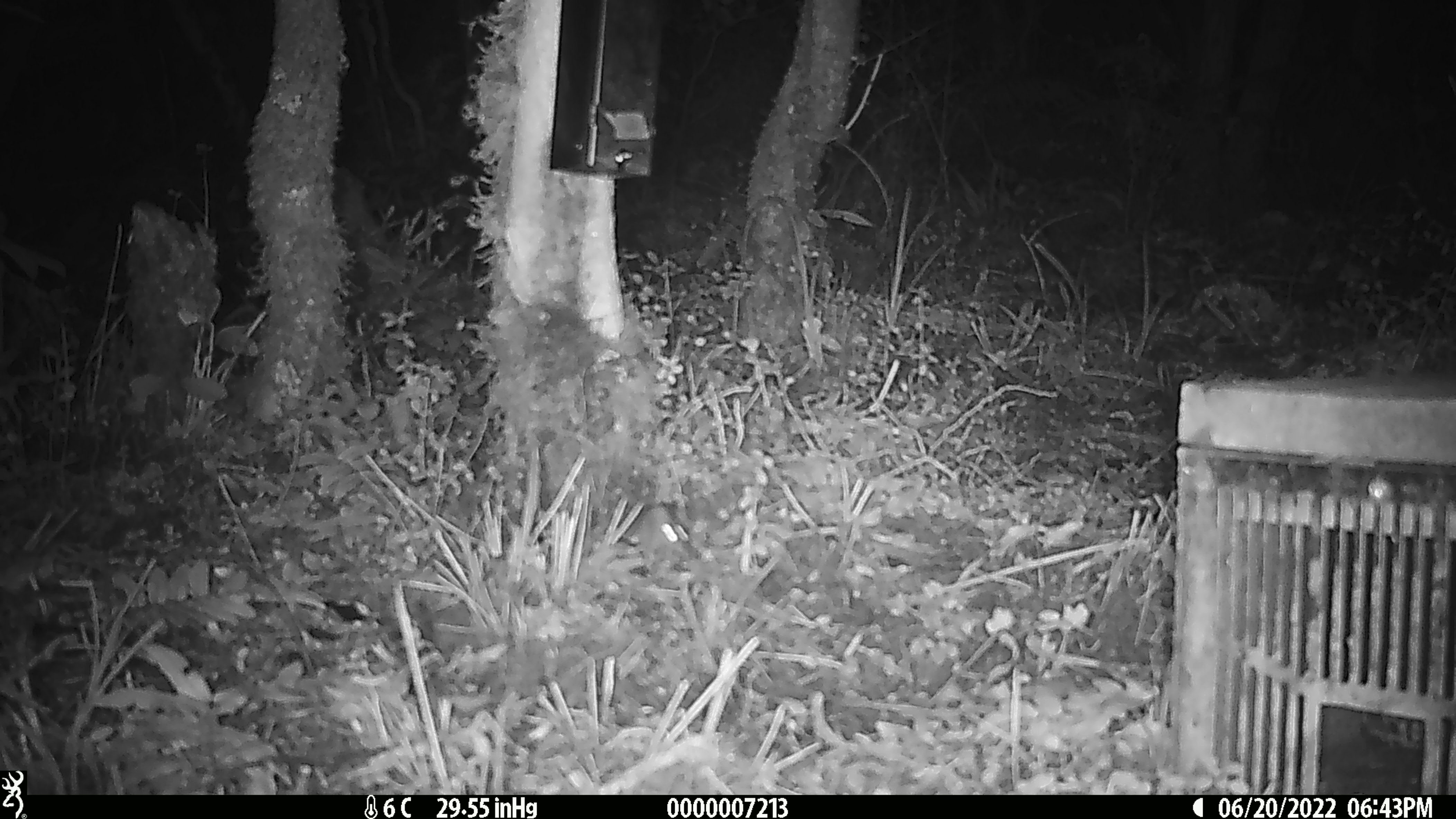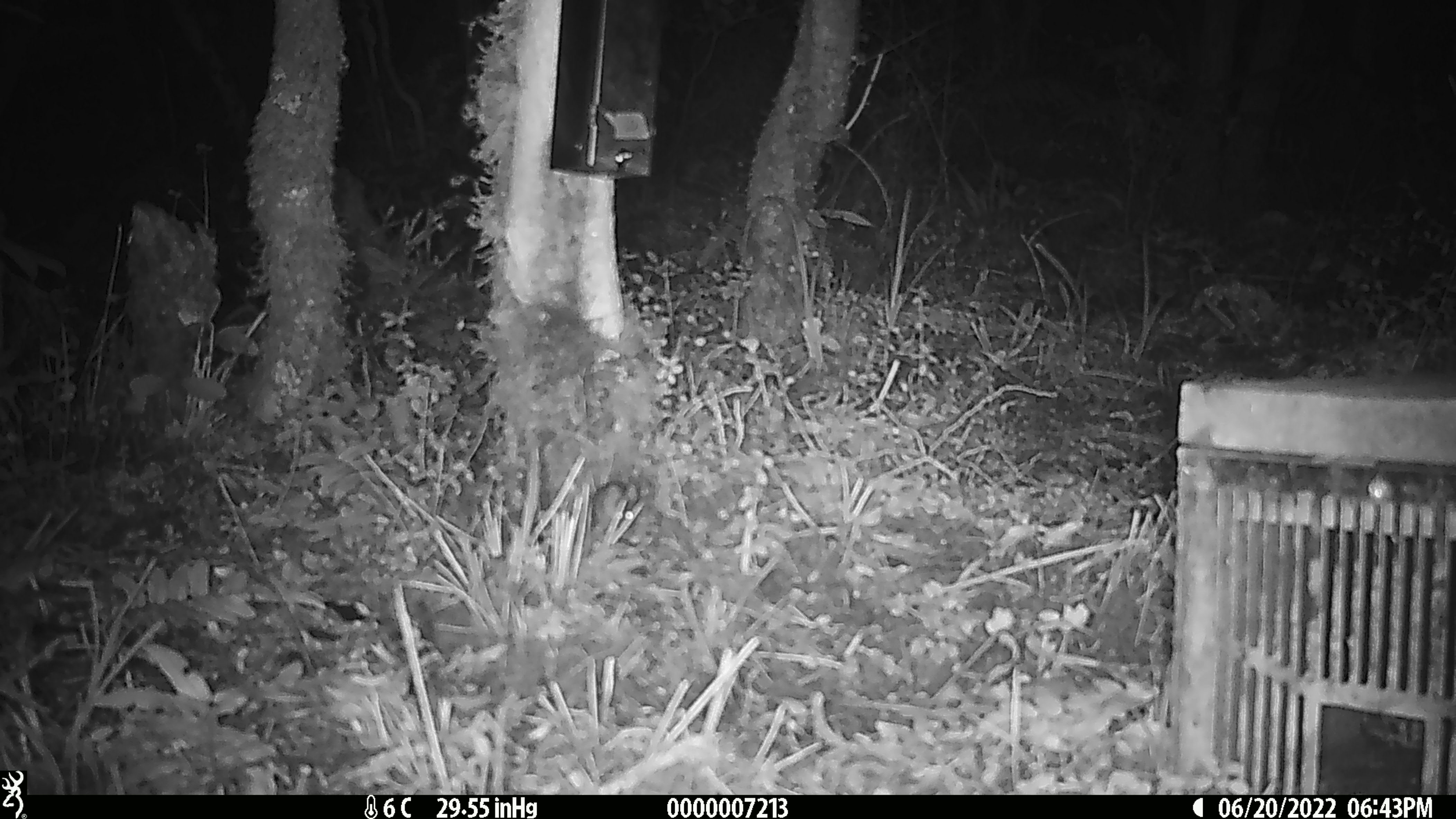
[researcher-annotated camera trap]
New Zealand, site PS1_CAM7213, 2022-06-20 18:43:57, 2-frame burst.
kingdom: Animalia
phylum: Chordata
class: Mammalia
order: Rodentia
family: Muridae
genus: Mus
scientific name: Mus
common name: mouse